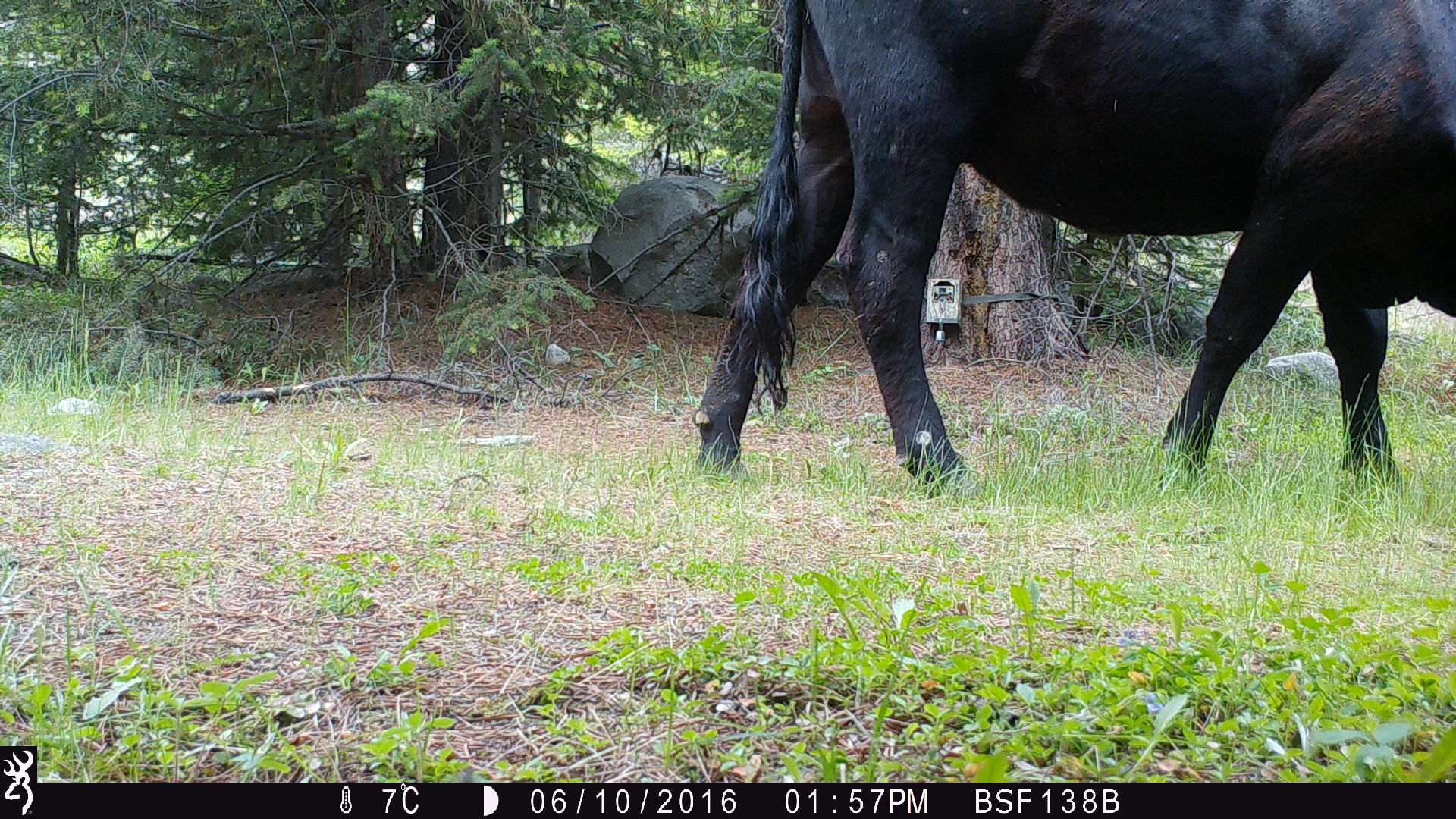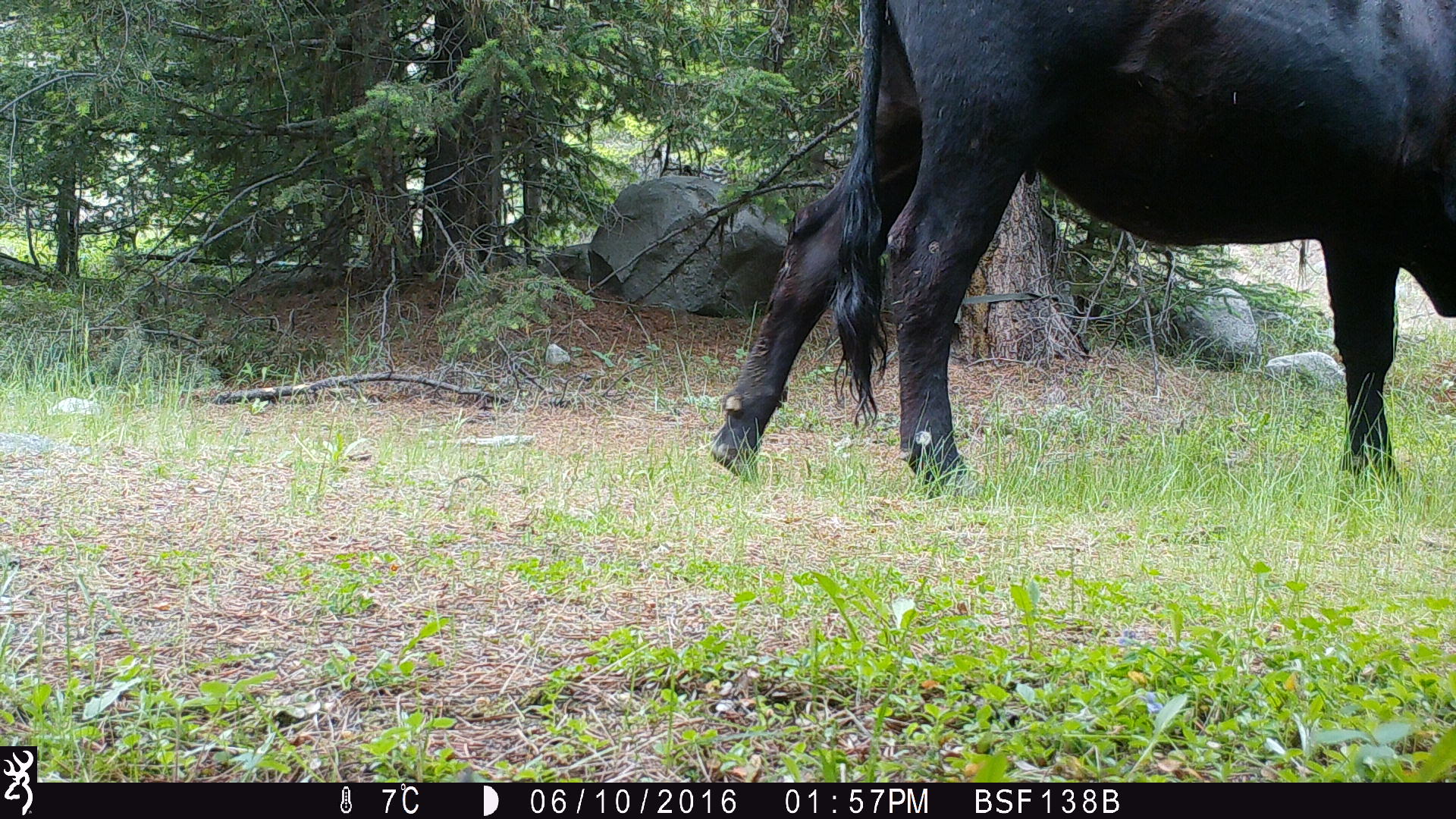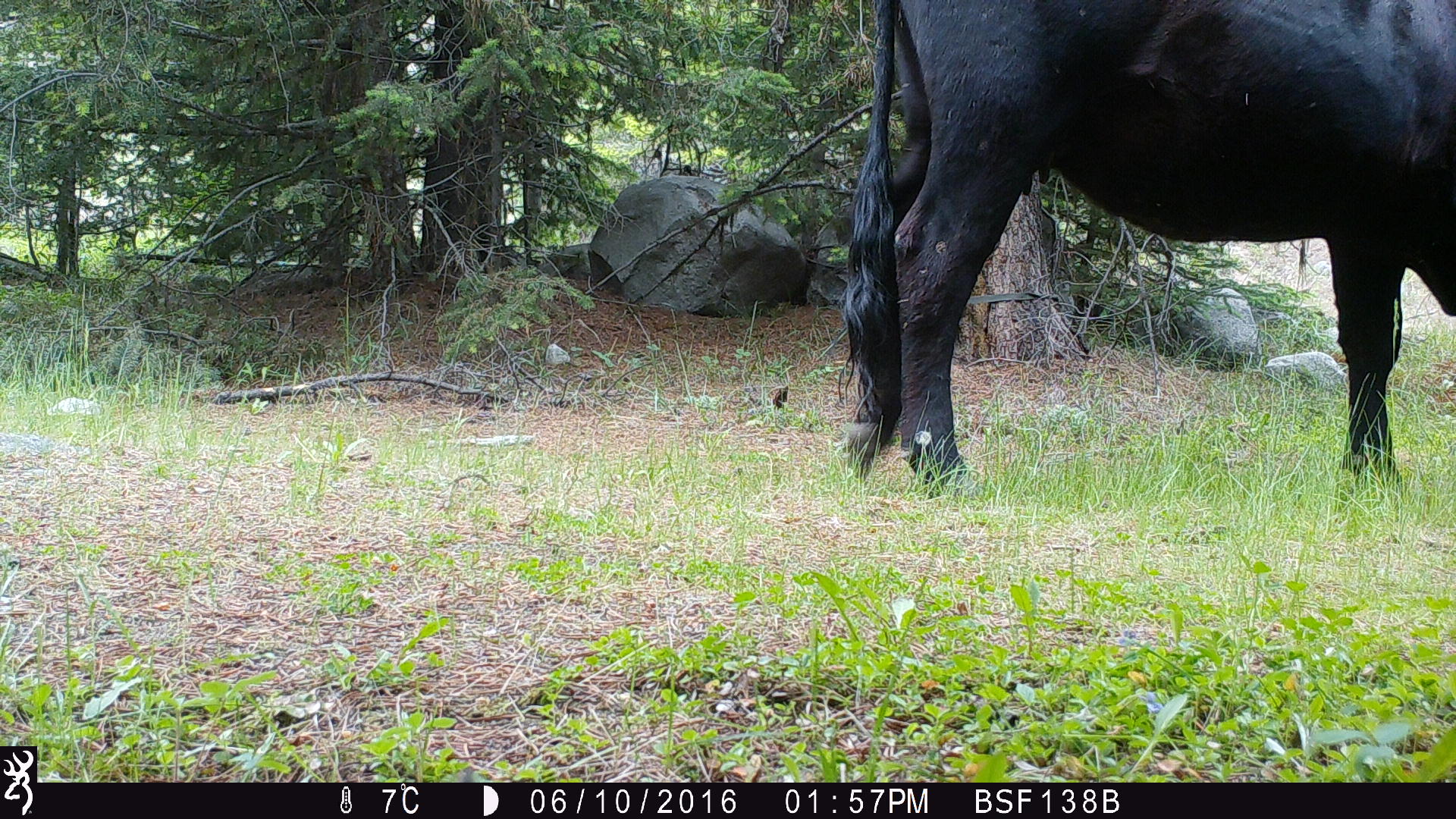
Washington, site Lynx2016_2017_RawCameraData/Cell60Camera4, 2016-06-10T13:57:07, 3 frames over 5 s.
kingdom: Animalia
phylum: Chordata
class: Mammalia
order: Artiodactyla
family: Bovidae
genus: Bos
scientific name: Bos taurus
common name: domestic cattle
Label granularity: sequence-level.